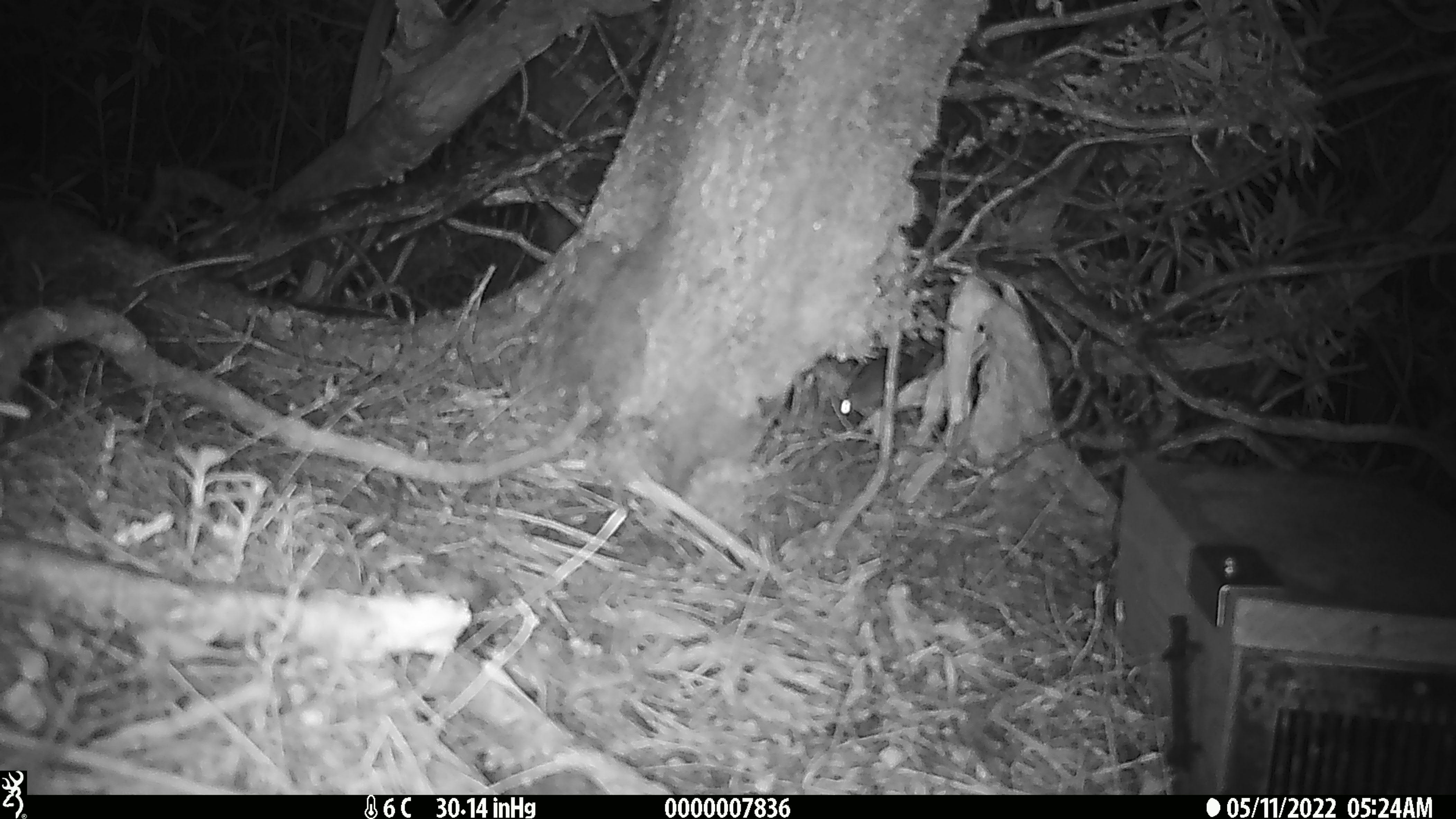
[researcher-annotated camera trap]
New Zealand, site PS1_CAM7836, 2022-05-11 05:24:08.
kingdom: Animalia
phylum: Chordata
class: Mammalia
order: Rodentia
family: Muridae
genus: Mus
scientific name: Mus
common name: mouse